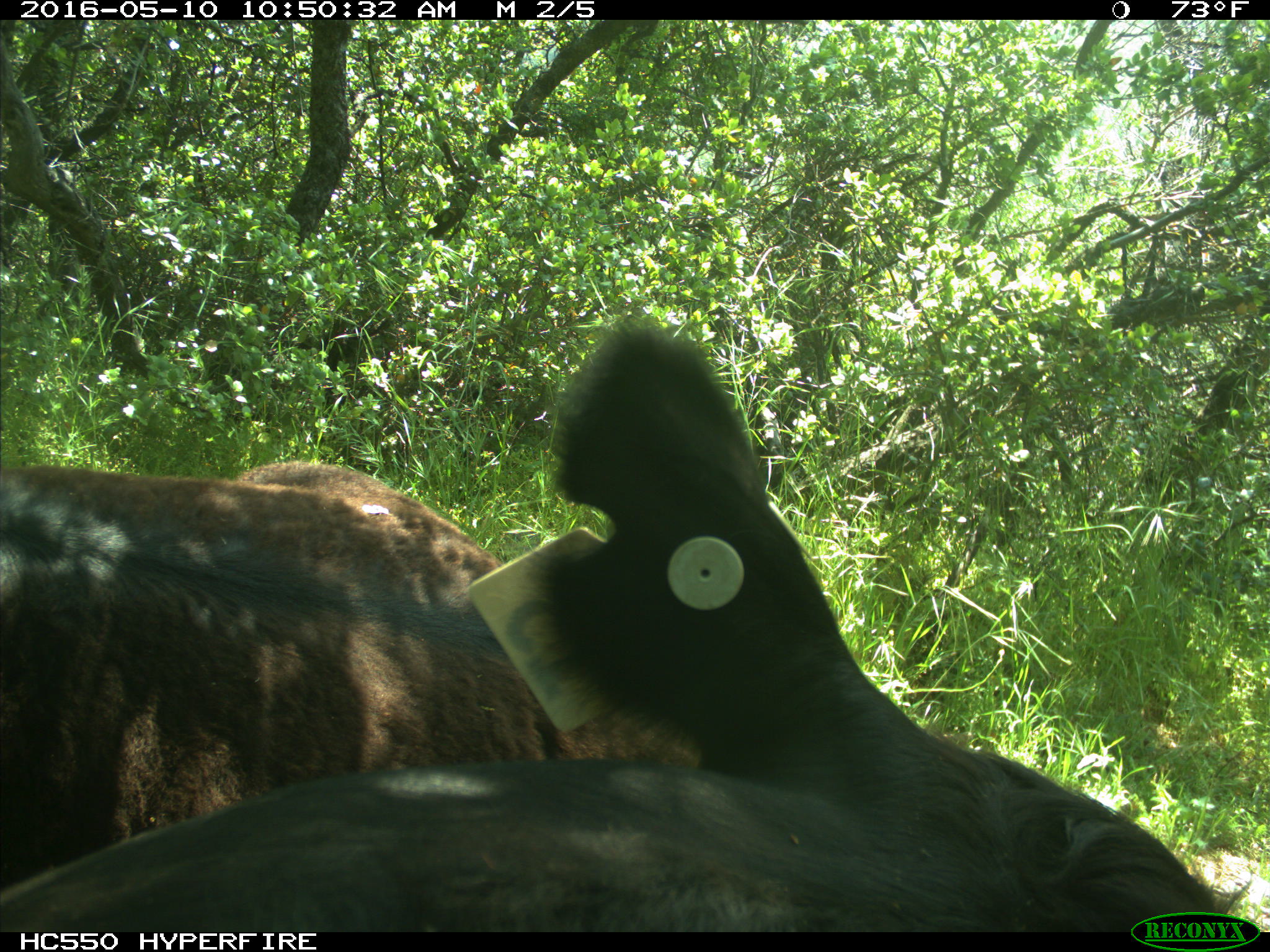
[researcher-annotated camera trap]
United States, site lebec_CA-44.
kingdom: Animalia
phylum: Chordata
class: Mammalia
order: Artiodactyla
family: Bovidae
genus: Bos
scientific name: Bos taurus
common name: domestic cow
Bos taurus (domestic cow).